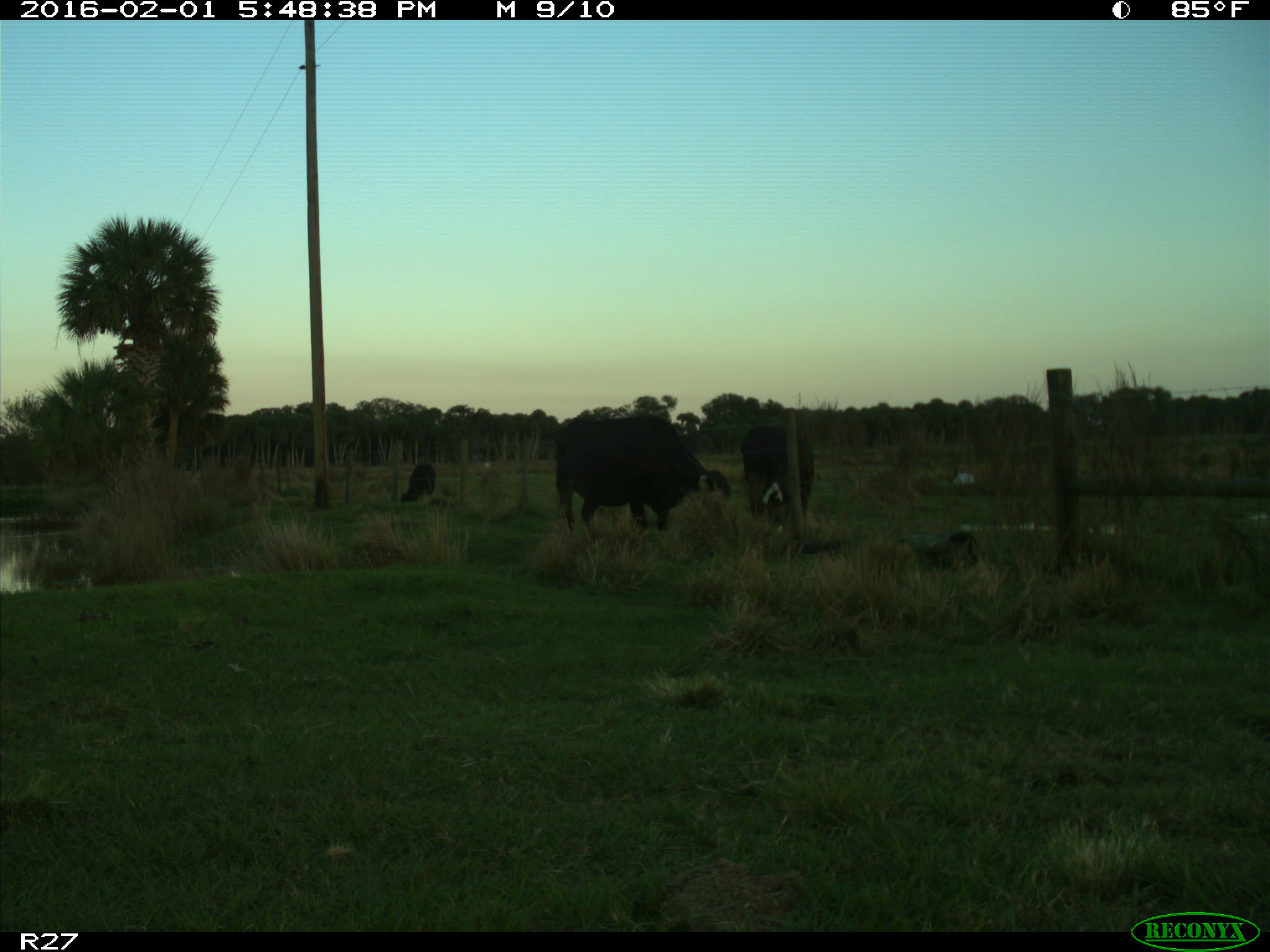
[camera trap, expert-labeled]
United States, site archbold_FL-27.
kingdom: Animalia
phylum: Chordata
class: Mammalia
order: Artiodactyla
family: Bovidae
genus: Bos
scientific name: Bos taurus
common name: domestic cow